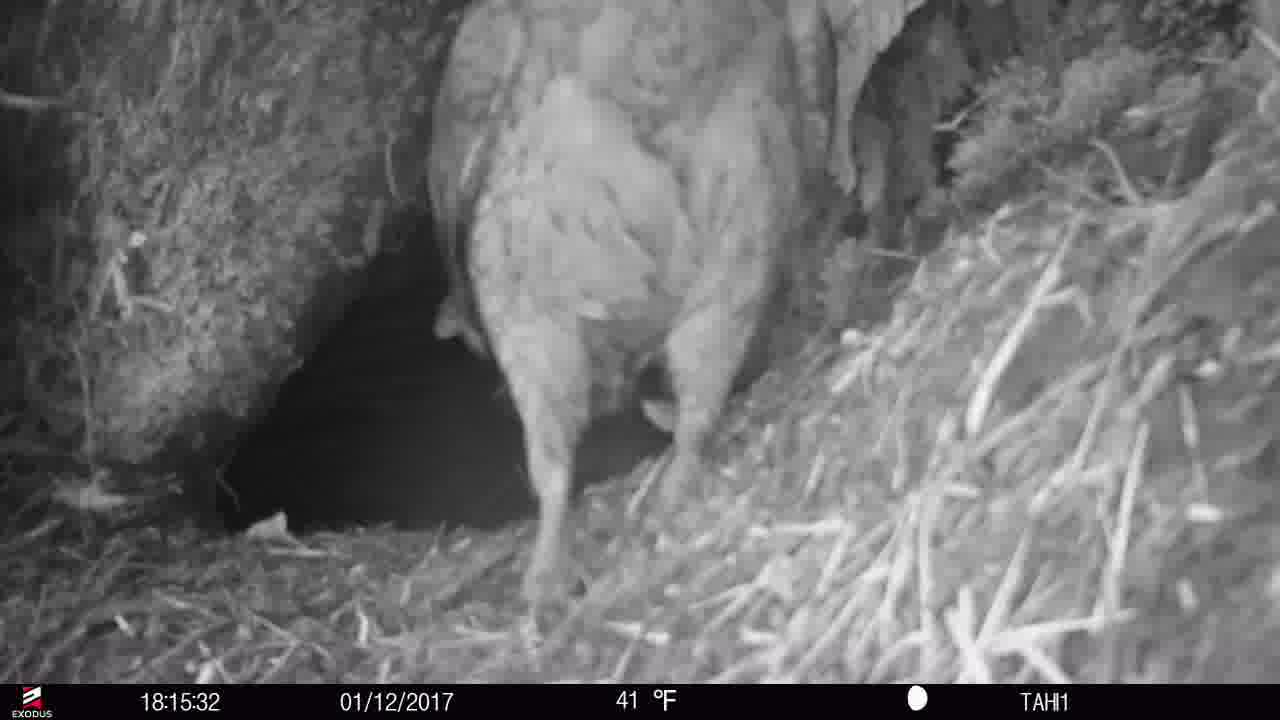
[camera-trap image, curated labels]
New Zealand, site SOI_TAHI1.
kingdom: Animalia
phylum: Chordata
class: Aves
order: Psittaciformes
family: Strigopidae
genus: Nestor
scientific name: Nestor notabilis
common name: kea